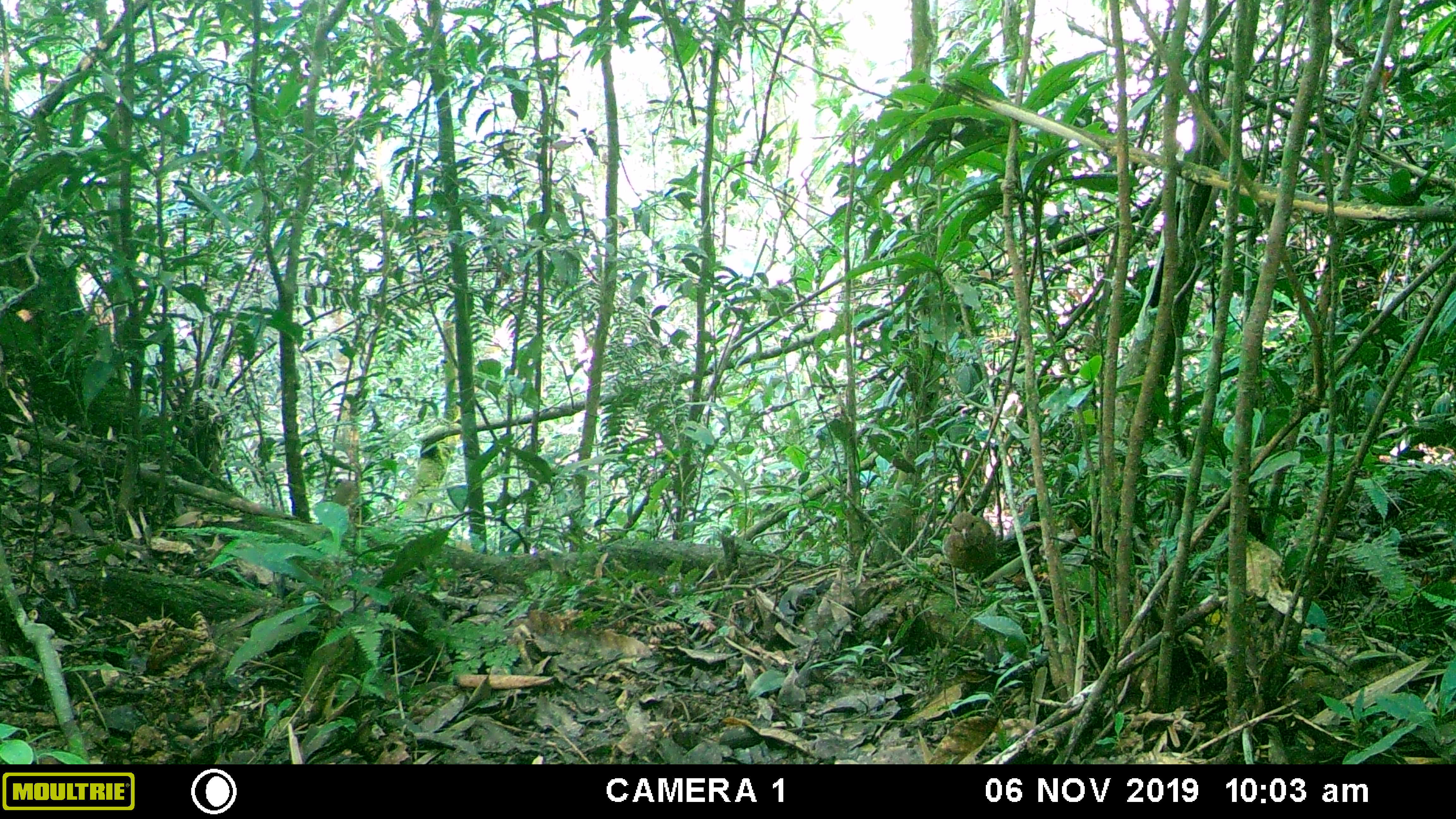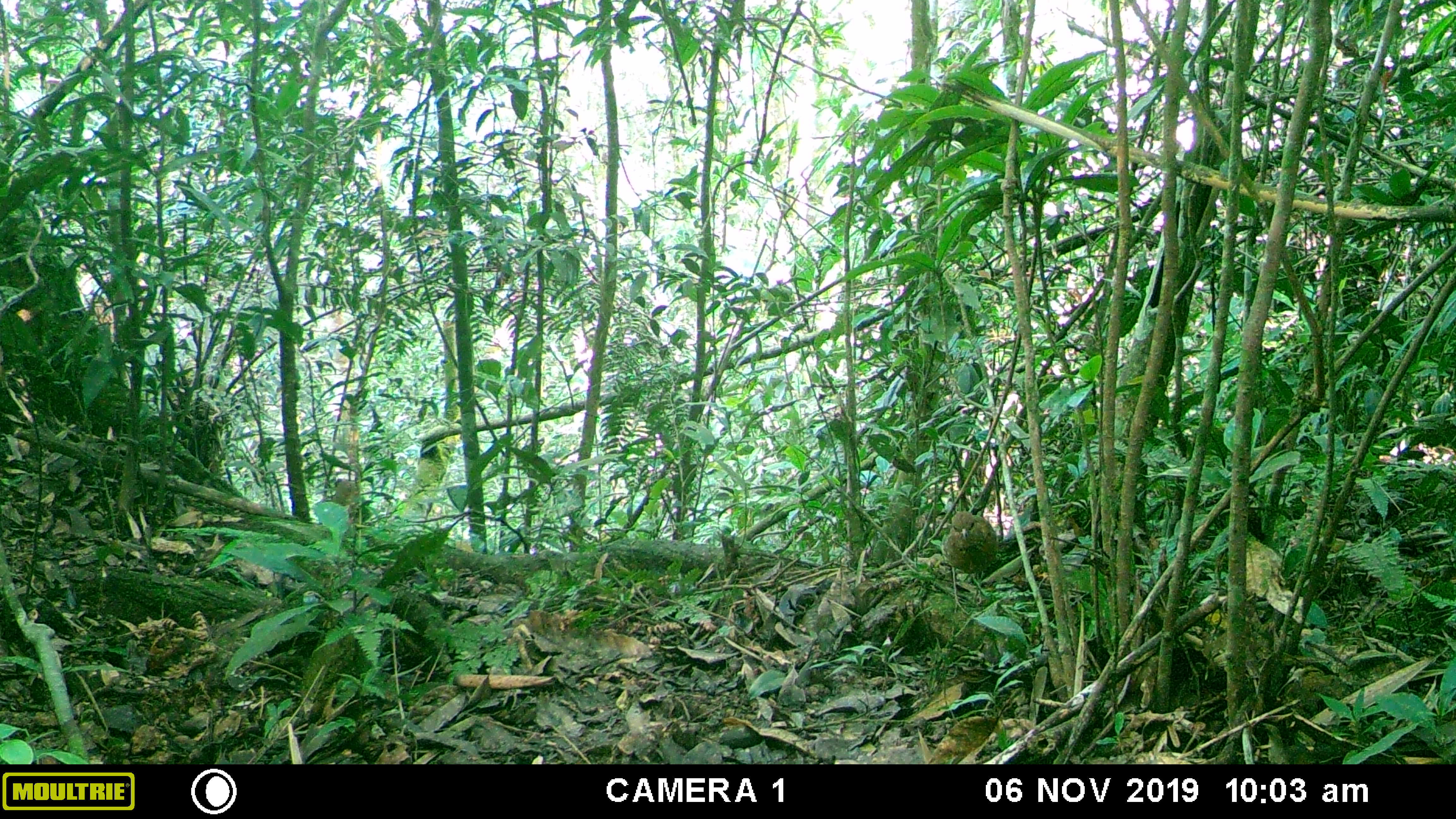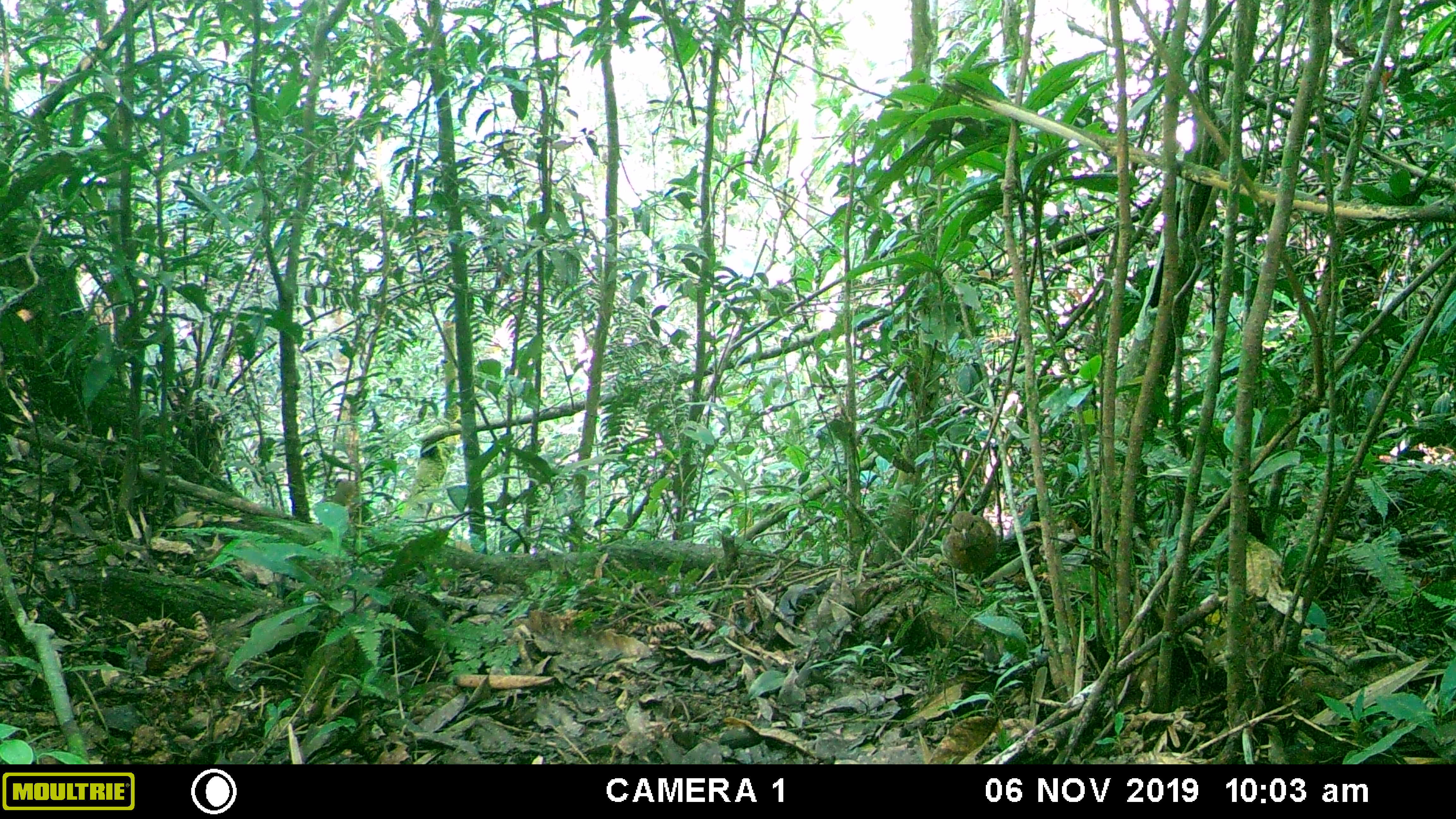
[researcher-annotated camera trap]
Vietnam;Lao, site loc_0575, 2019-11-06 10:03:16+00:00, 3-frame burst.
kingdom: Animalia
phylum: Chordata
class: Aves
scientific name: Aves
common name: bird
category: unidentified bird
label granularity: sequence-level